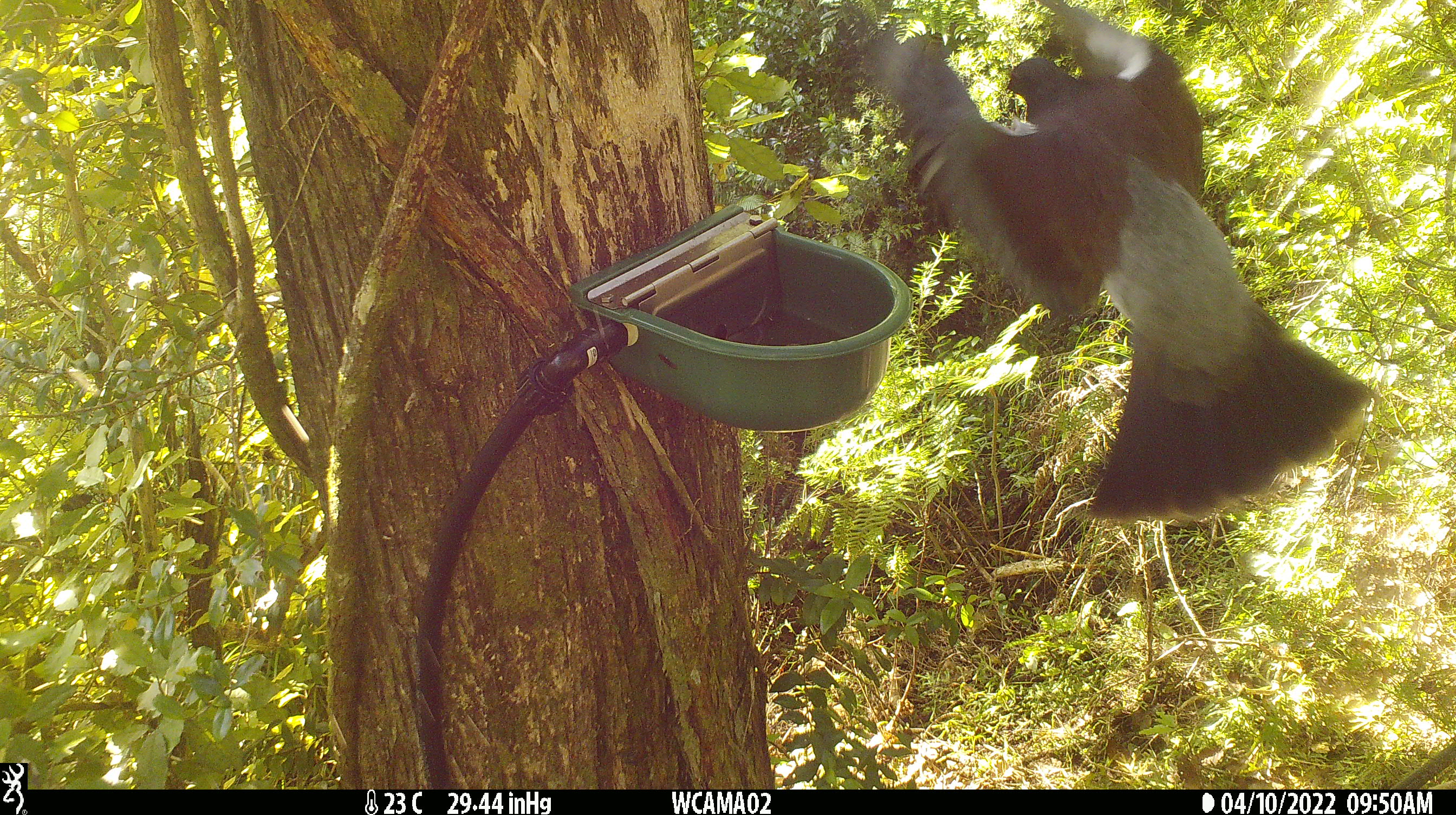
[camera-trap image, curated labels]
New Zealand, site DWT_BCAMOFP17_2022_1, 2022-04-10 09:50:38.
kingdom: Animalia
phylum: Chordata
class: Aves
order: Columbiformes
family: Columbidae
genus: Hemiphaga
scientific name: Hemiphaga novaeseelandiae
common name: new zealand pigeon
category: kereru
Kereru (new zealand pigeon) (Hemiphaga novaeseelandiae).